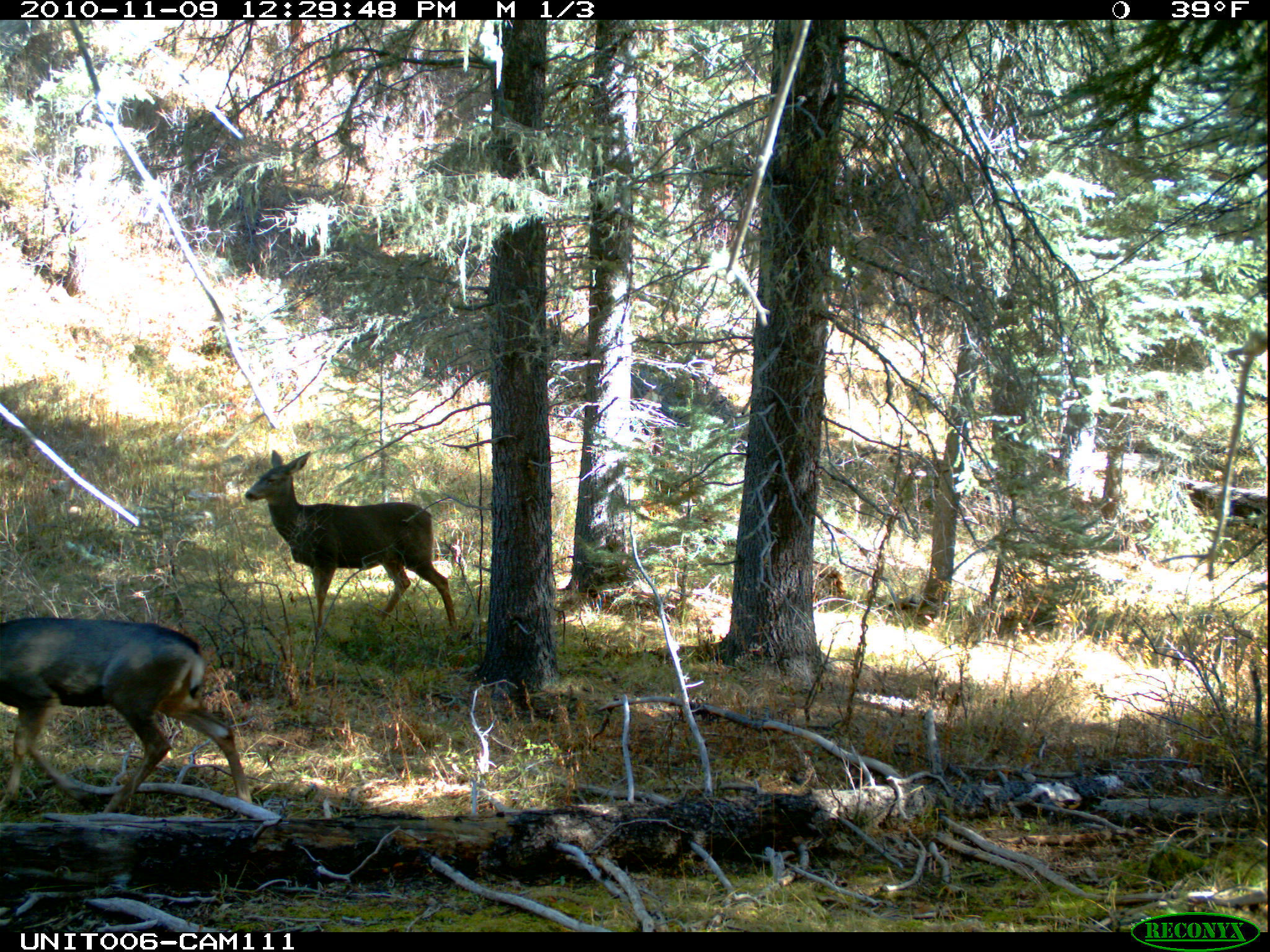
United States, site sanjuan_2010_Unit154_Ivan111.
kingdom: Animalia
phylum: Chordata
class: Mammalia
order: Artiodactyla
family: Cervidae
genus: Odocoileus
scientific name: Odocoileus hemionus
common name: mule deer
Odocoileus hemionus (mule deer).